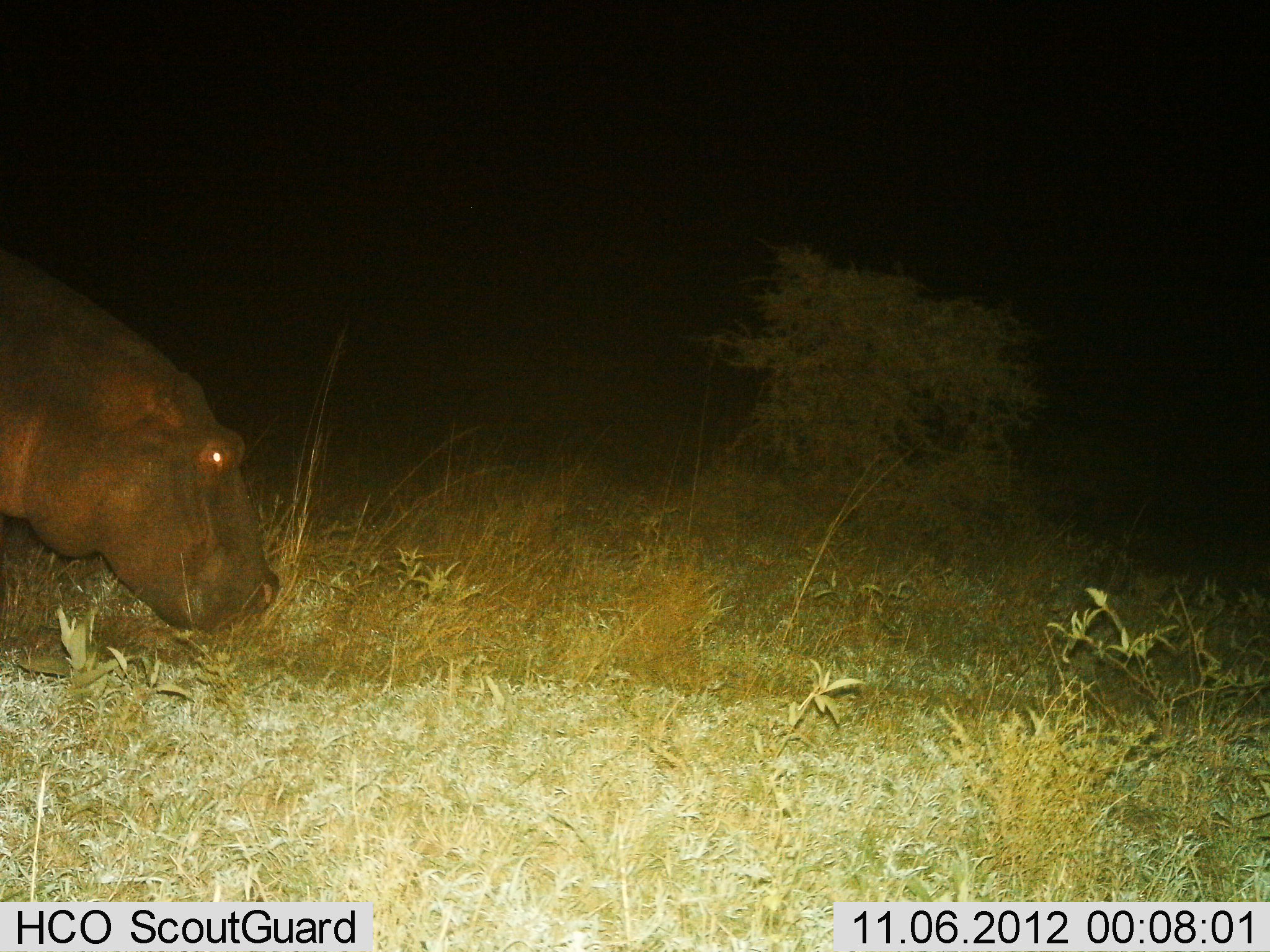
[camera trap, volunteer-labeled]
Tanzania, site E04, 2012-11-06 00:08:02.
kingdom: Animalia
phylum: Chordata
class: Mammalia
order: Artiodactyla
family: Hippopotamidae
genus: Hippopotamus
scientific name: Hippopotamus amphibius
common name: hippopotamus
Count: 1.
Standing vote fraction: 30%.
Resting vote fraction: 0%.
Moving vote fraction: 40%.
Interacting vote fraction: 0%.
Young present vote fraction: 0%.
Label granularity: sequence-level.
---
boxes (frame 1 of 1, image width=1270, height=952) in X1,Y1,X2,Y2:
animal: 0,249,280,638